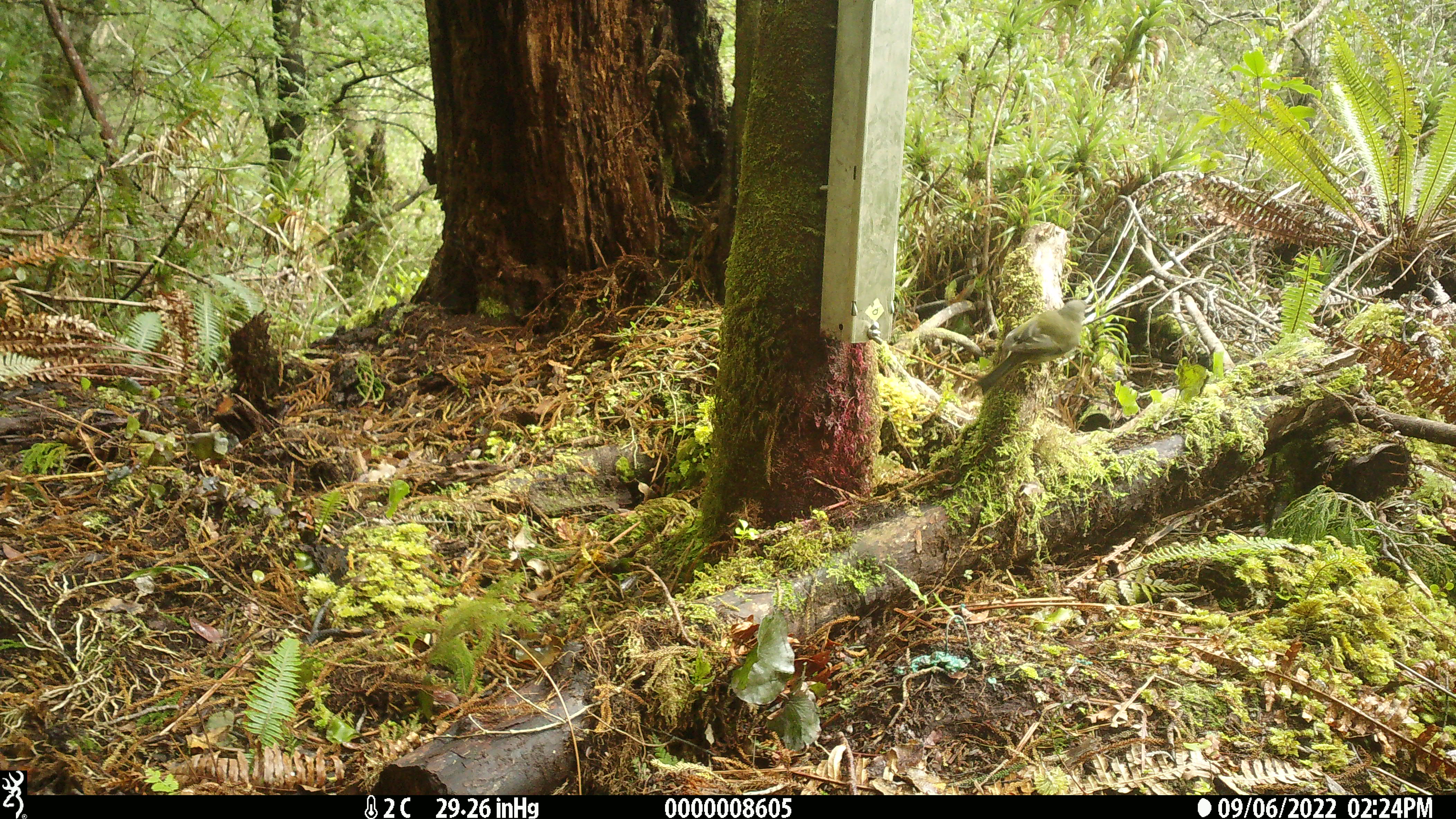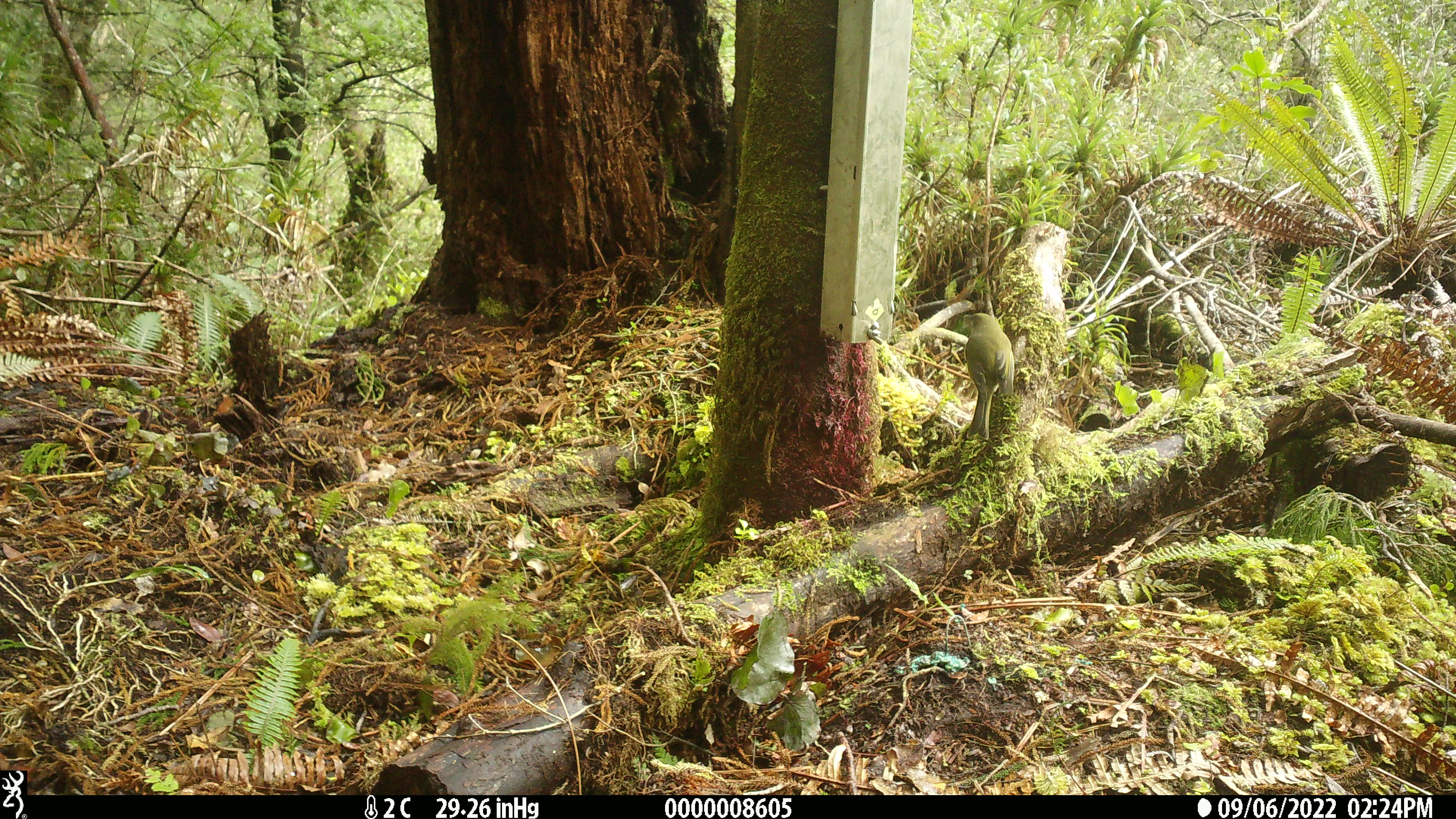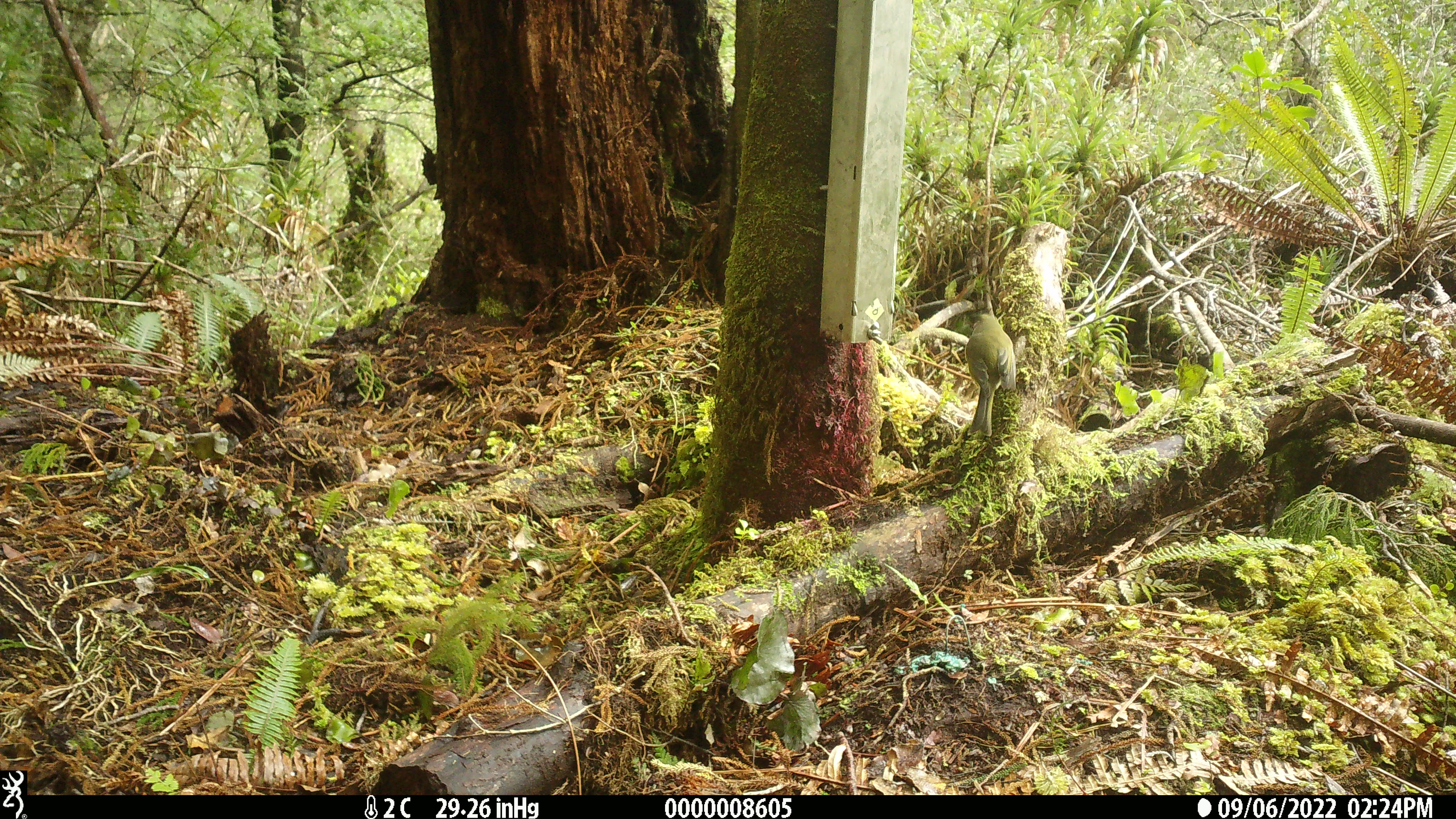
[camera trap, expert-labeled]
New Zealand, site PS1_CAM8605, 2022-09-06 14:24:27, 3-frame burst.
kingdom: Animalia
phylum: Chordata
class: Aves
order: Passeriformes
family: Meliphagidae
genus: Anthornis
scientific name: Anthornis melanura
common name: new zealand bellbird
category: bellbird